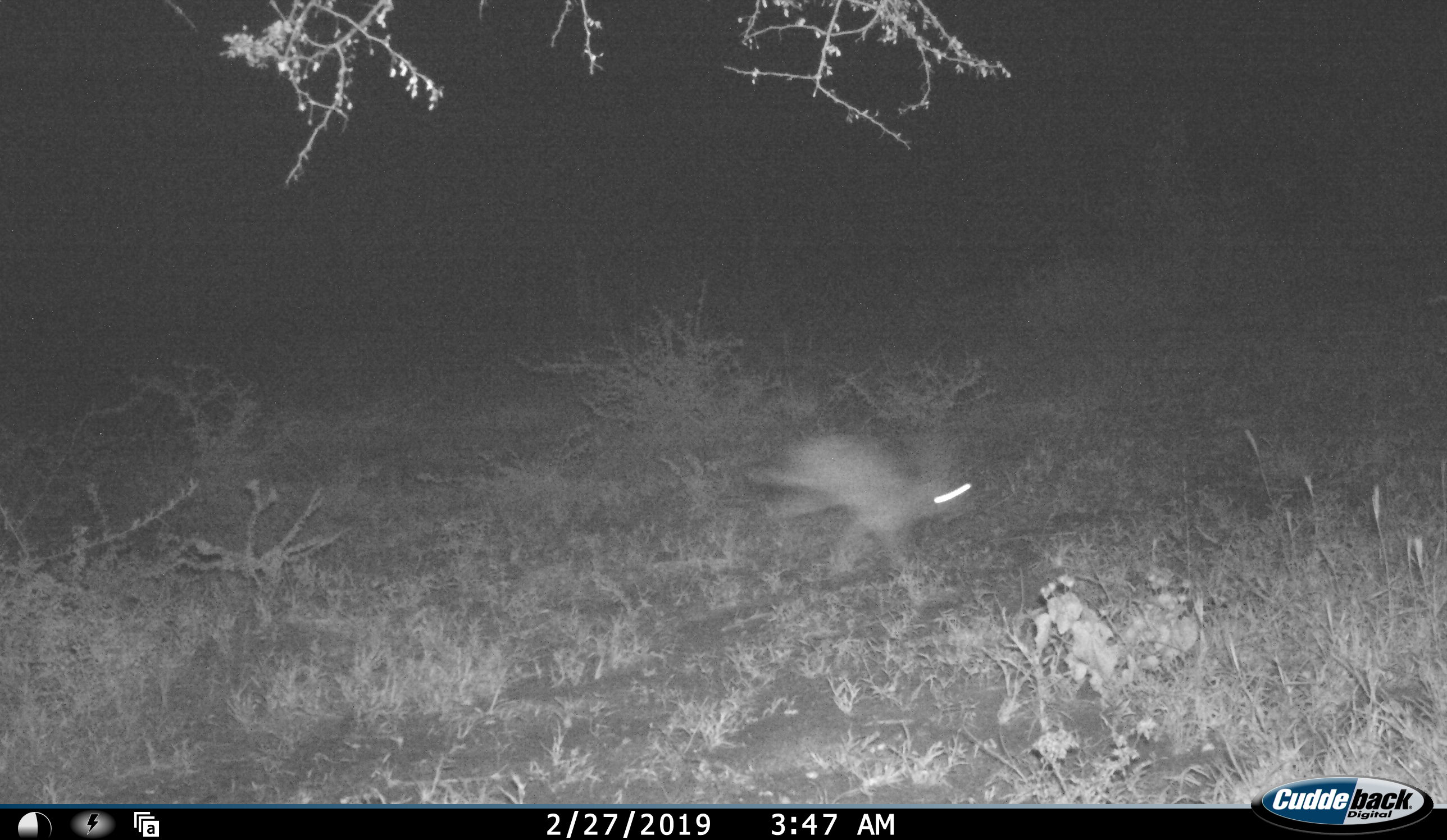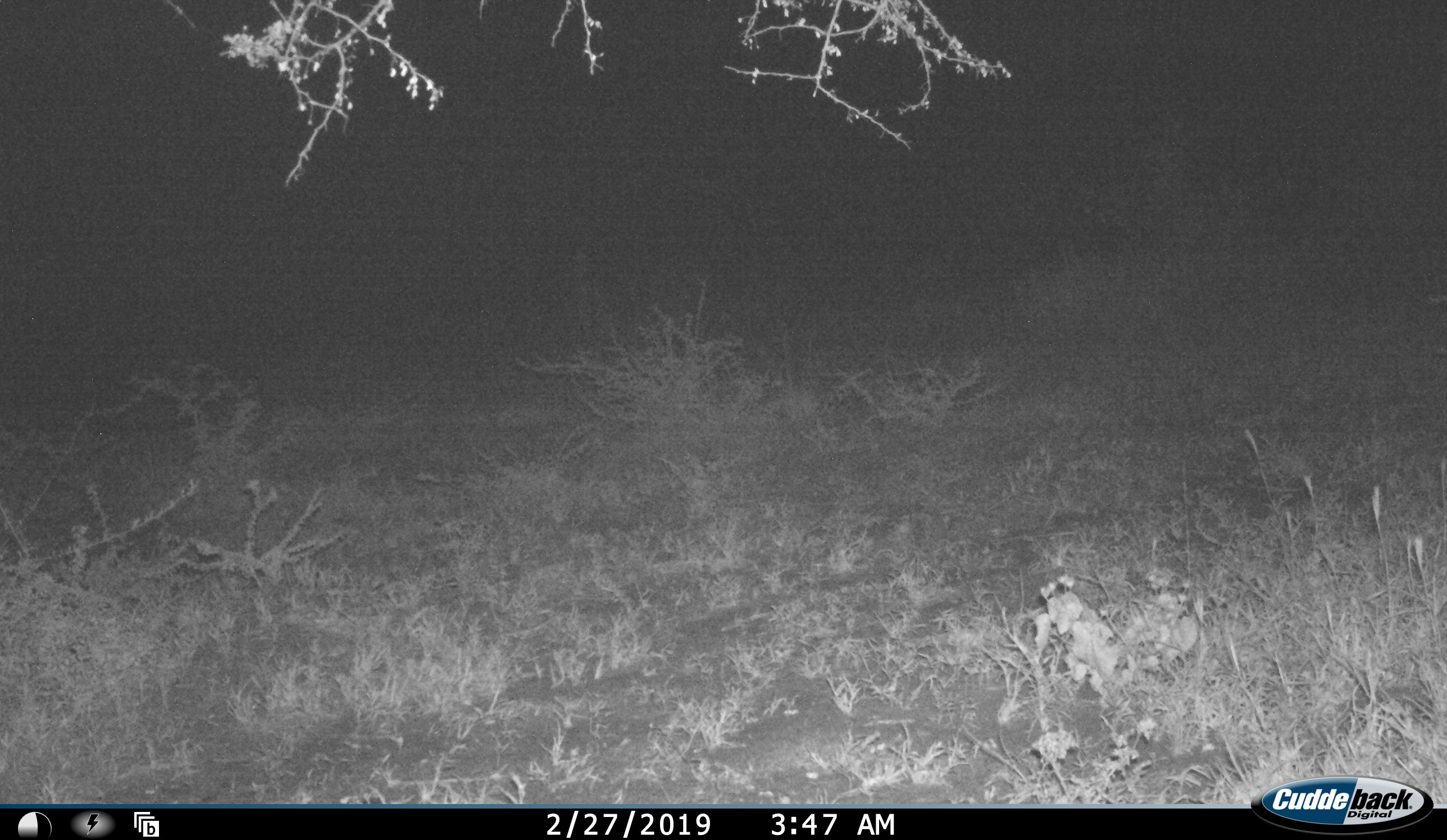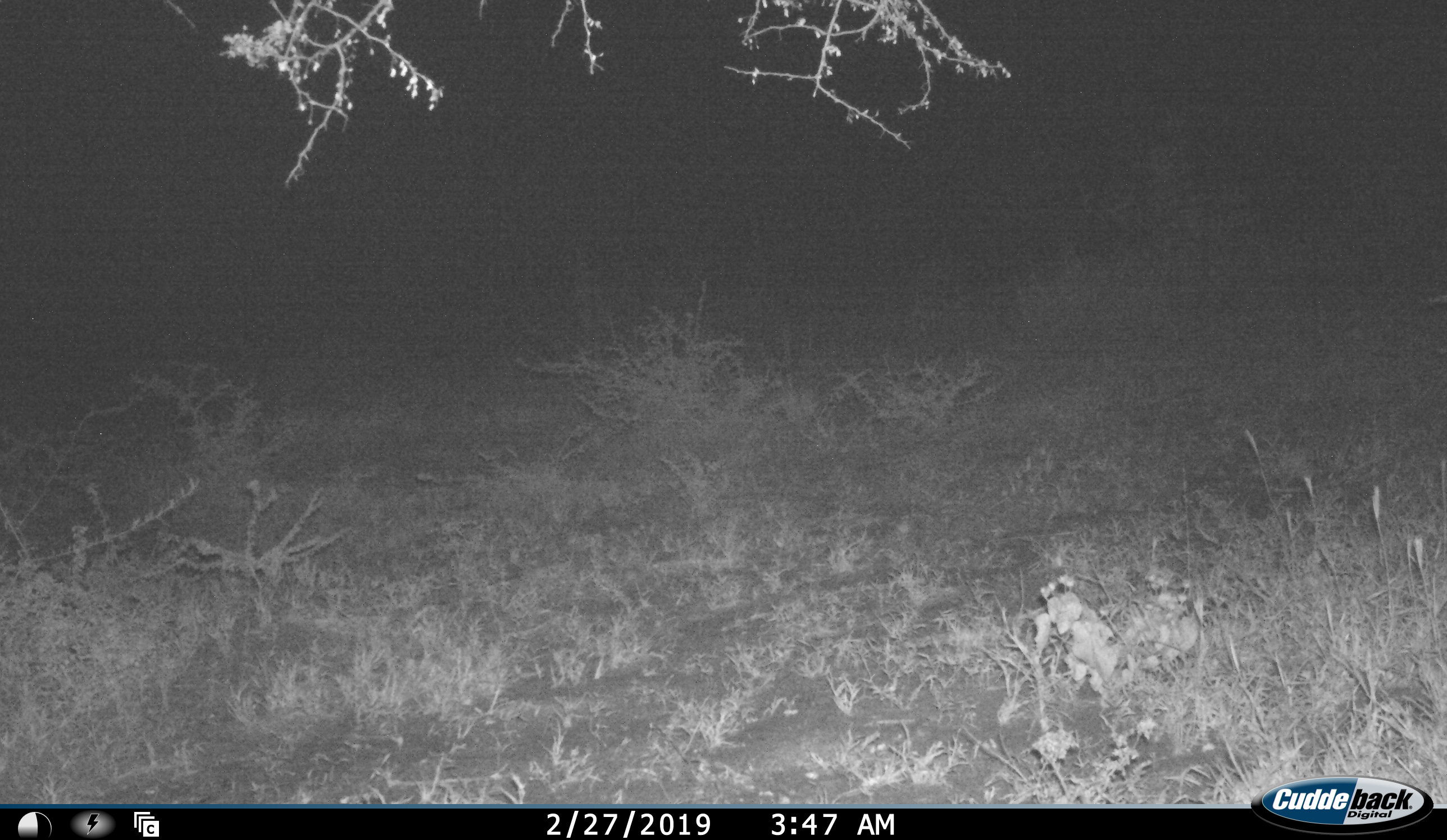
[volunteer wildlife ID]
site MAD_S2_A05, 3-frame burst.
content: unidentified animal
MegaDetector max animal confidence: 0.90